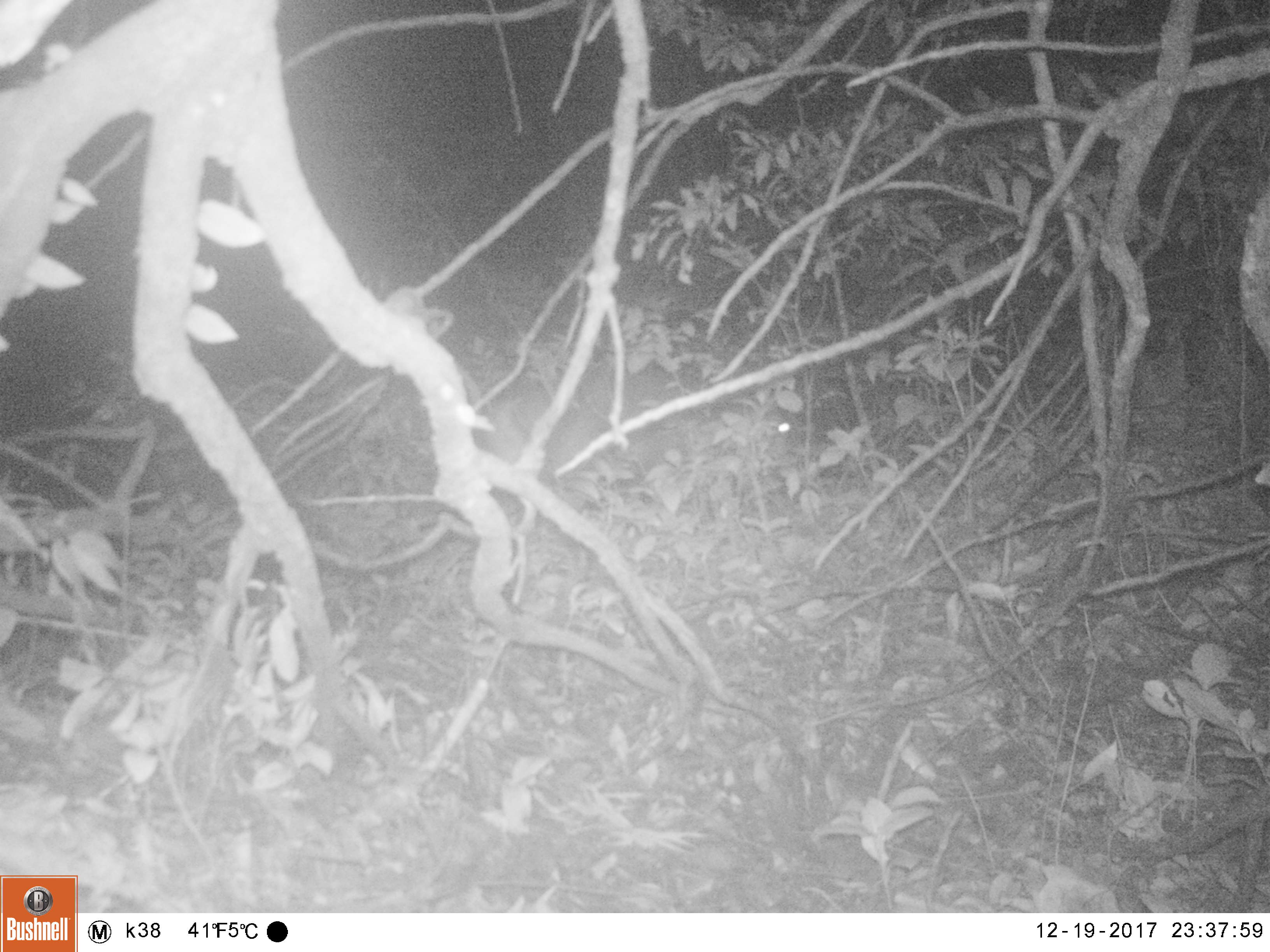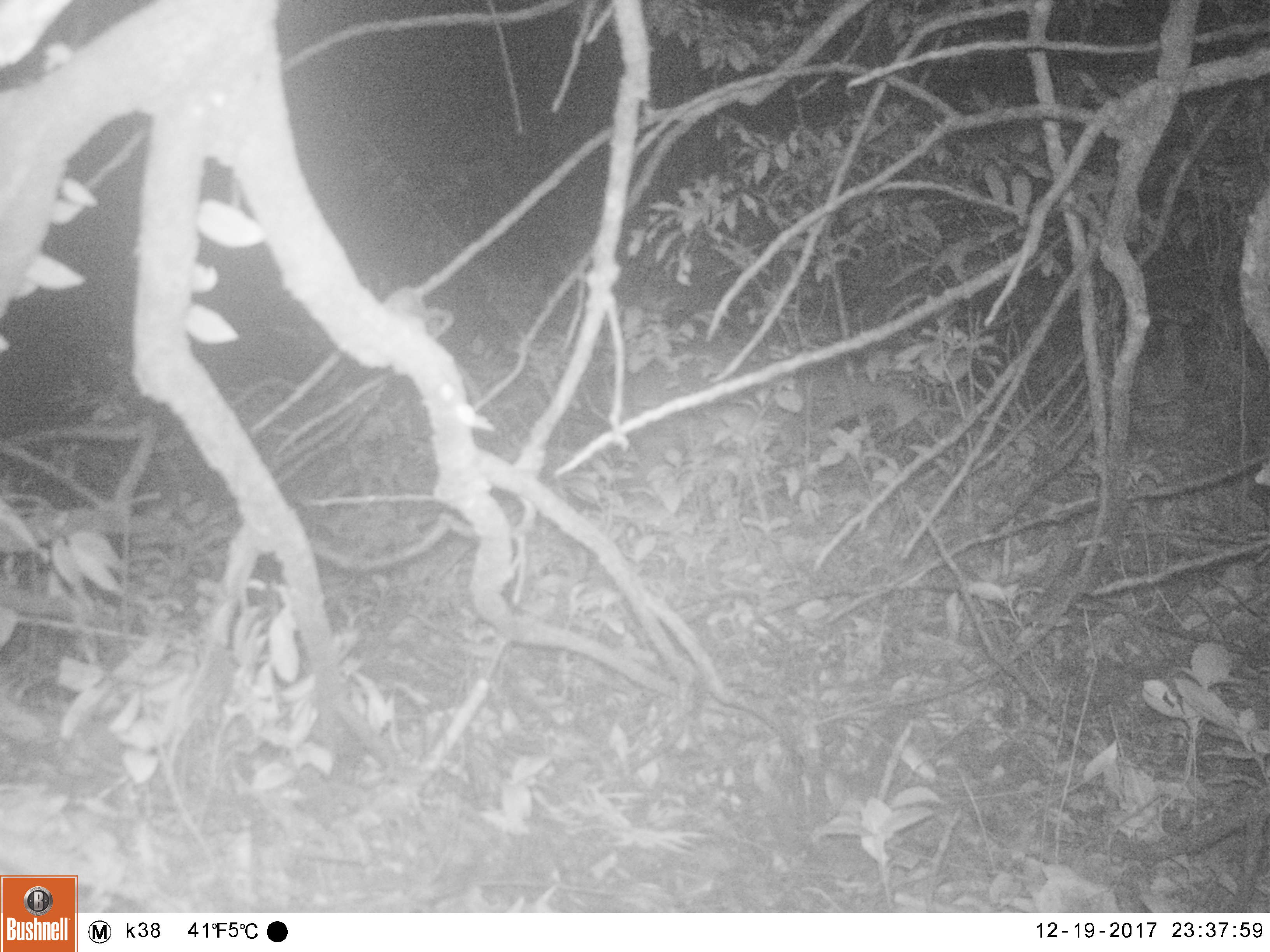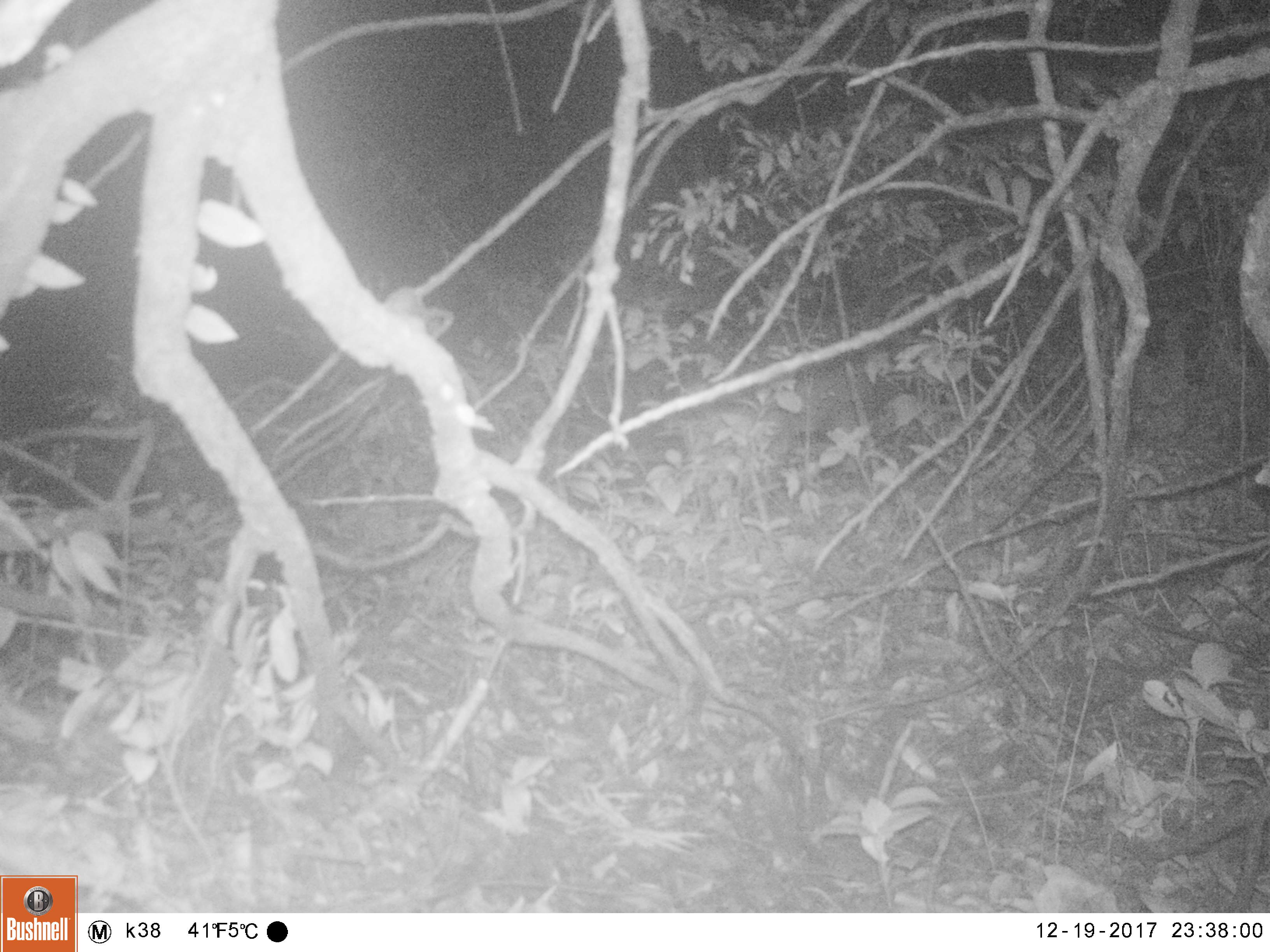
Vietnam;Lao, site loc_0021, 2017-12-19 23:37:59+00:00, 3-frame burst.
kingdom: Animalia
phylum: Chordata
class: Mammalia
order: Artiodactyla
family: Cervidae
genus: Muntiacus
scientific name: Muntiacus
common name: muntjacs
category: unidentified muntjac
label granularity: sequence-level